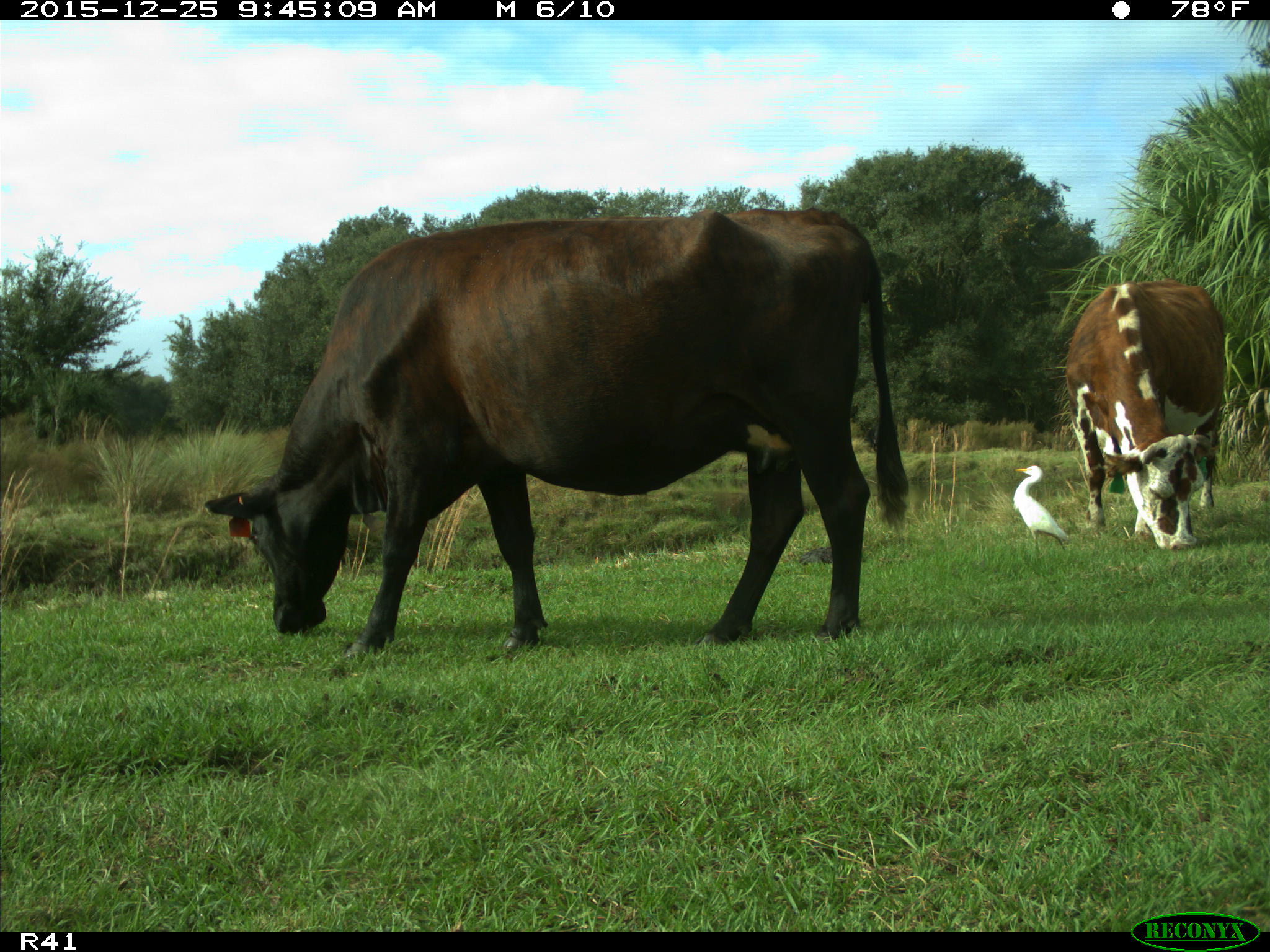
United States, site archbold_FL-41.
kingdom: Animalia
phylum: Chordata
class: Mammalia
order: Artiodactyla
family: Bovidae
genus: Bos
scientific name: Bos taurus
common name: domestic cow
Bos taurus (domestic cow).